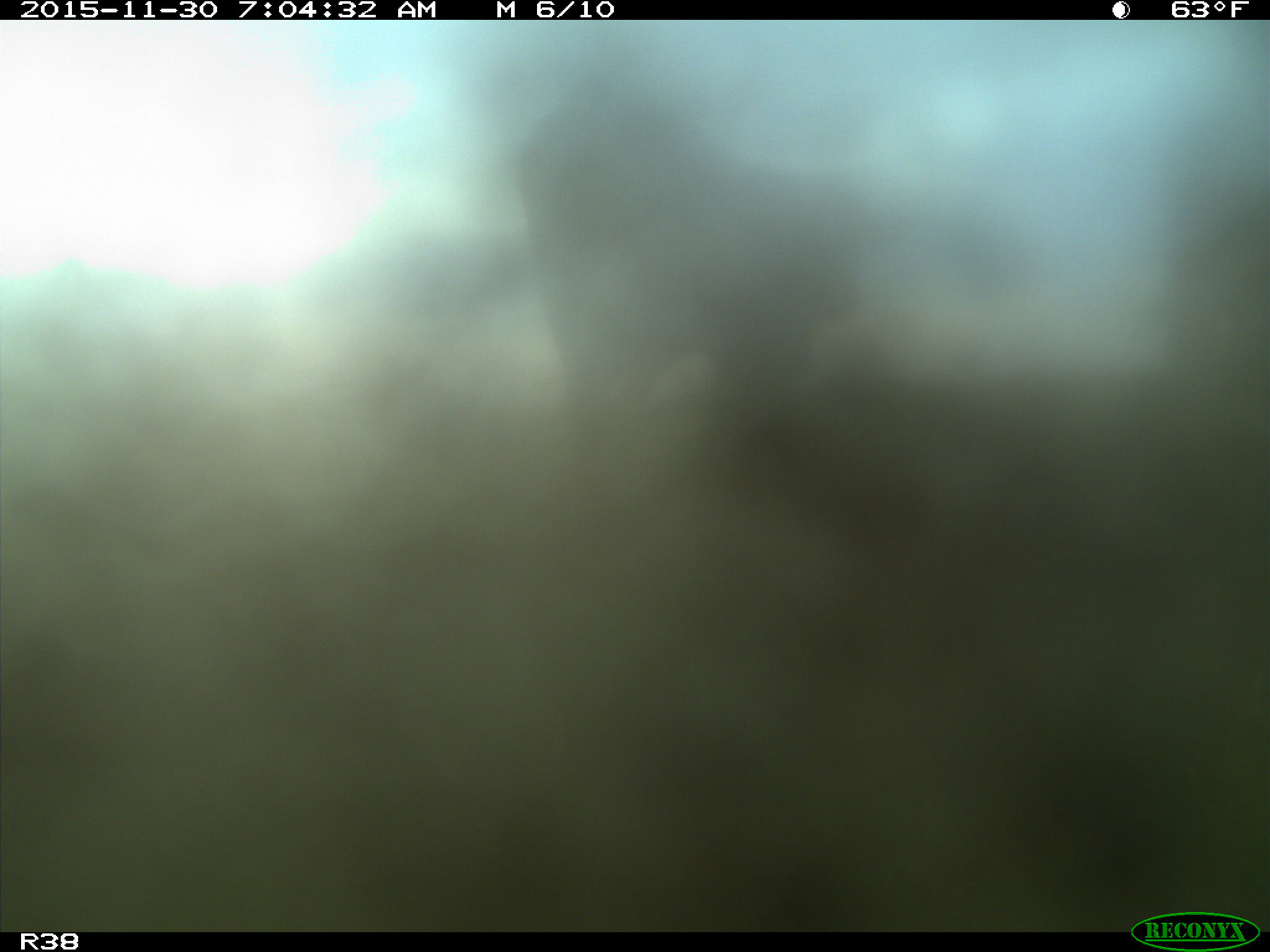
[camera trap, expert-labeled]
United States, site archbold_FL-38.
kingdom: Animalia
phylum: Chordata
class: Mammalia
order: Artiodactyla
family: Bovidae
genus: Bos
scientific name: Bos taurus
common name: domestic cow